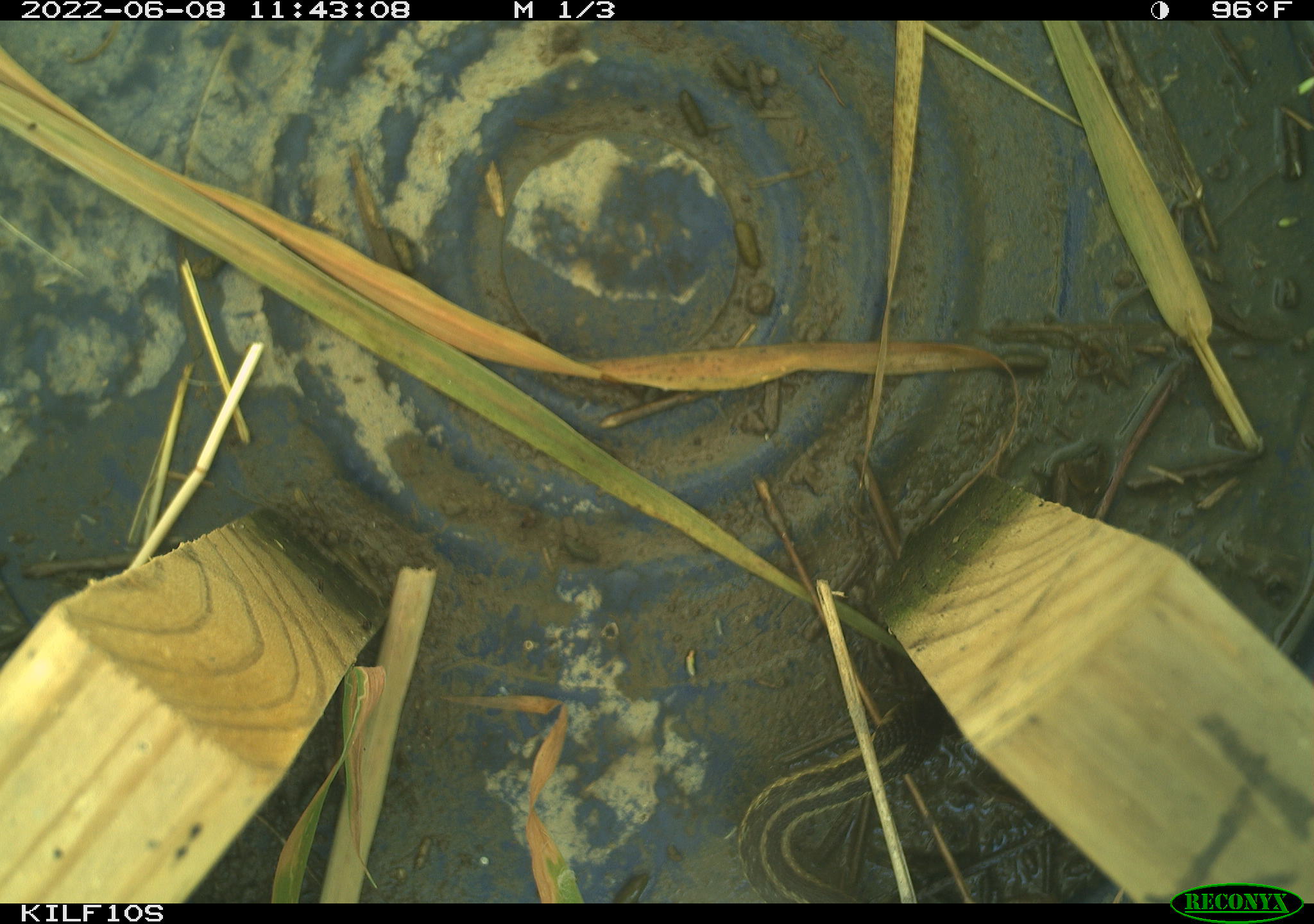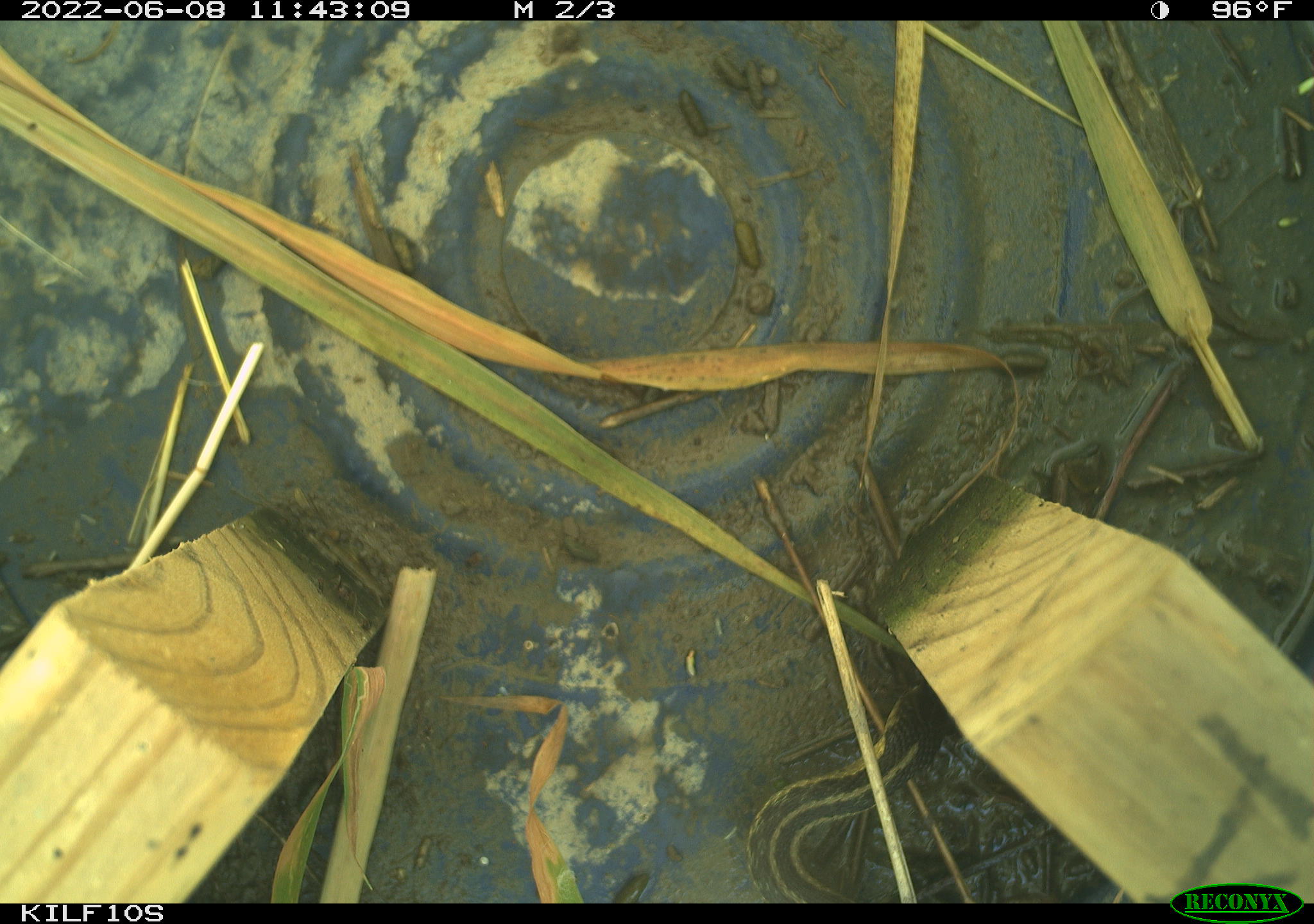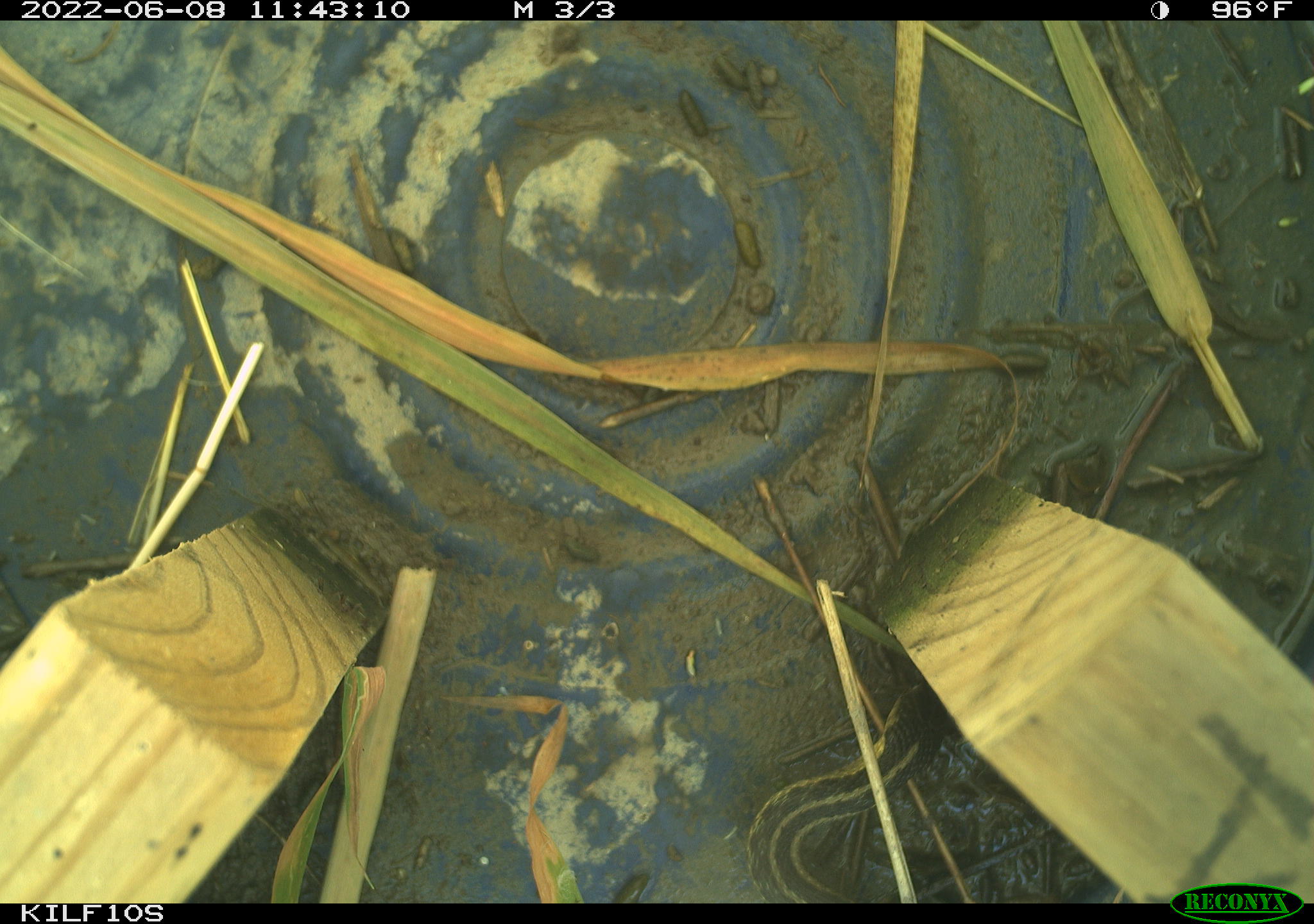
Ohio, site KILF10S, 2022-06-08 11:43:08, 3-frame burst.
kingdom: Animalia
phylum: Chordata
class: Reptilia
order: Squamata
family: Colubridae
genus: Thamnophis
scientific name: Thamnophis sirtalis sirtalis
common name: eastern gartersnake